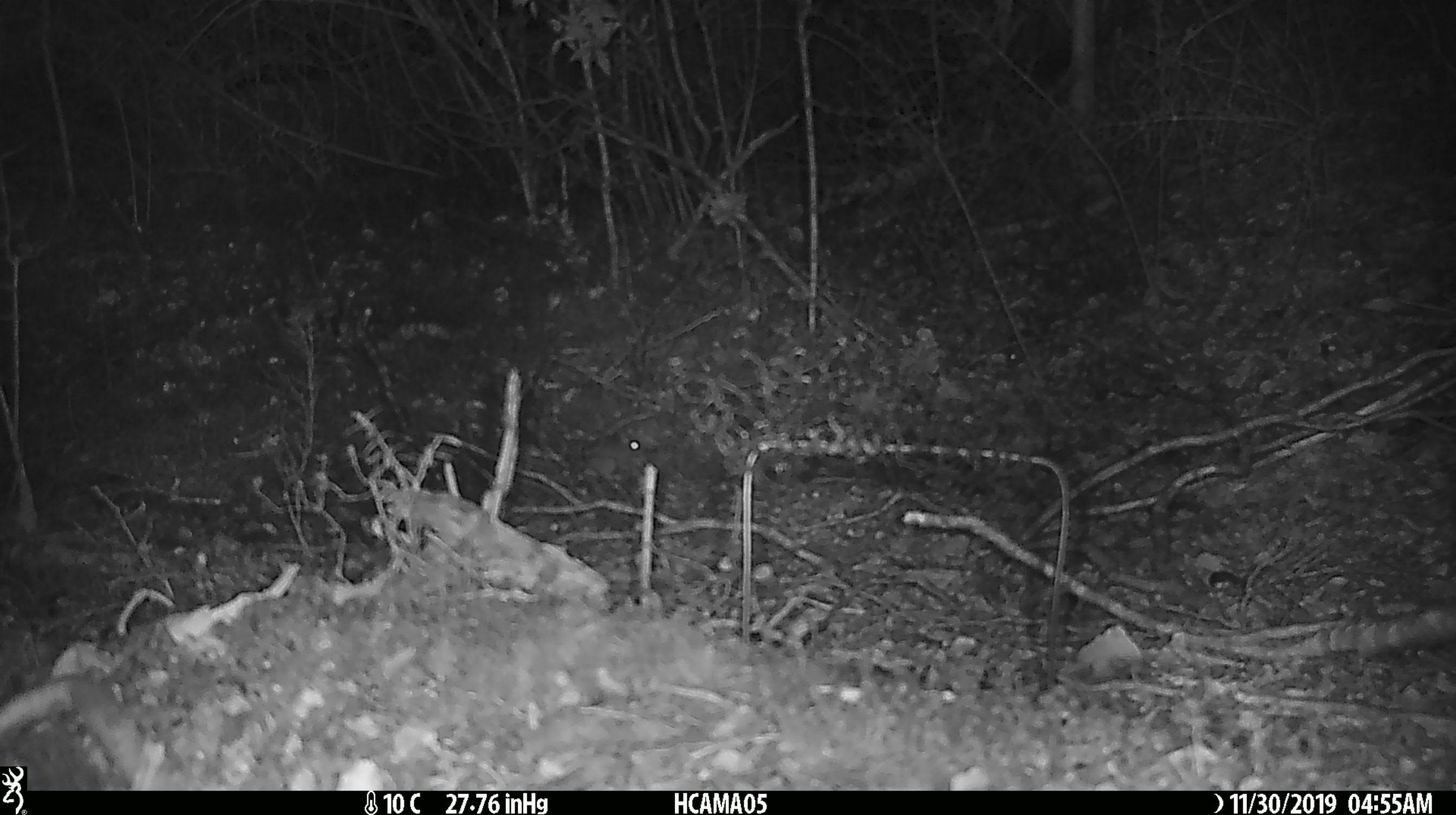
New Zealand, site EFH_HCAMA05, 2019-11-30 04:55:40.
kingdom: Animalia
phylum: Chordata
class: Mammalia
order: Rodentia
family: Muridae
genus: Mus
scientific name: Mus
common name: mouse